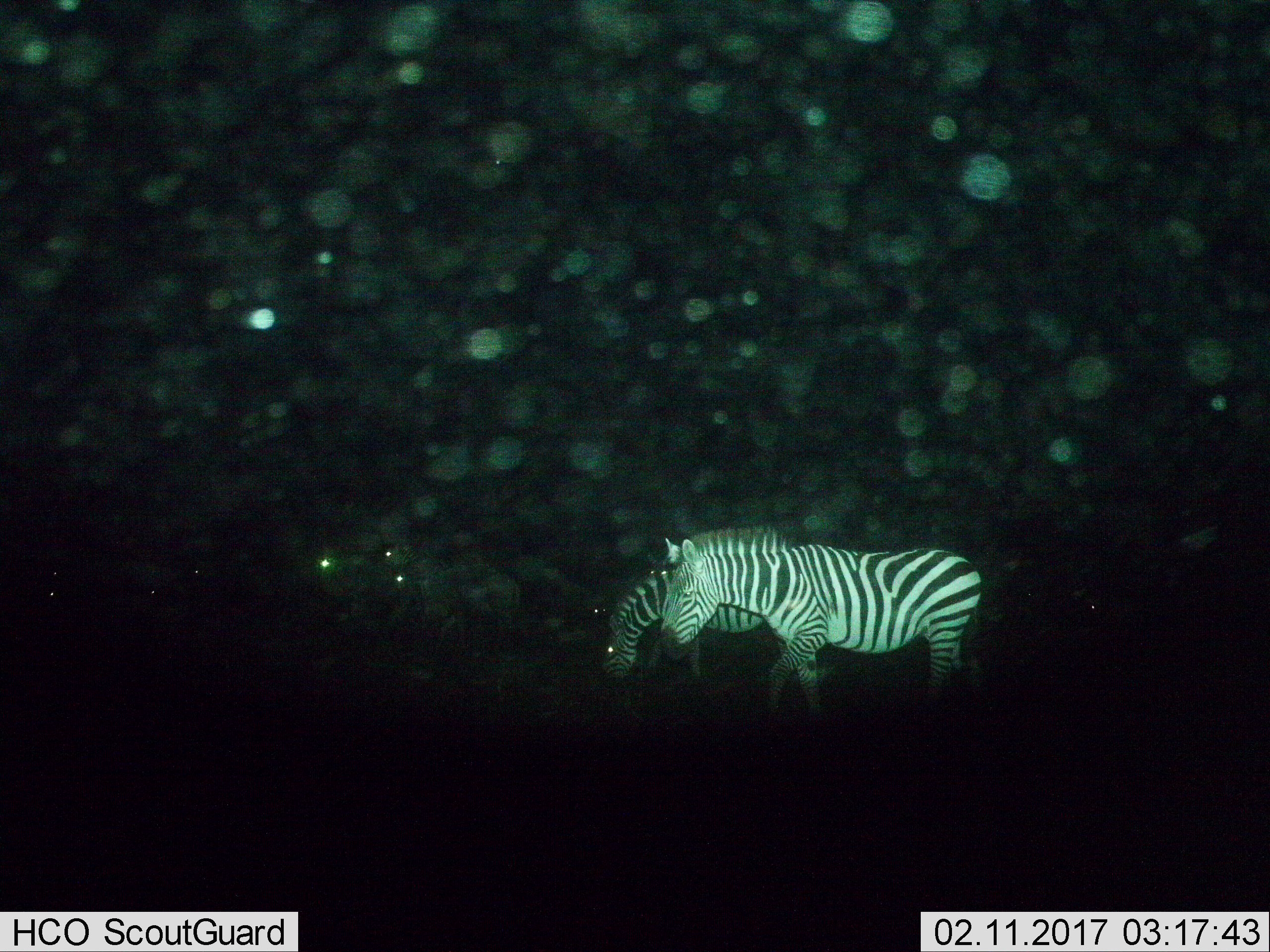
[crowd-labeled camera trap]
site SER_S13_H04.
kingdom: Animalia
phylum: Chordata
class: Mammalia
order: Perissodactyla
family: Equidae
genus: Equus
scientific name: Equus quagga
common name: plains zebra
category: zebraplains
Zebraplains (plains zebra) (Equus quagga), count 2. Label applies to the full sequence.